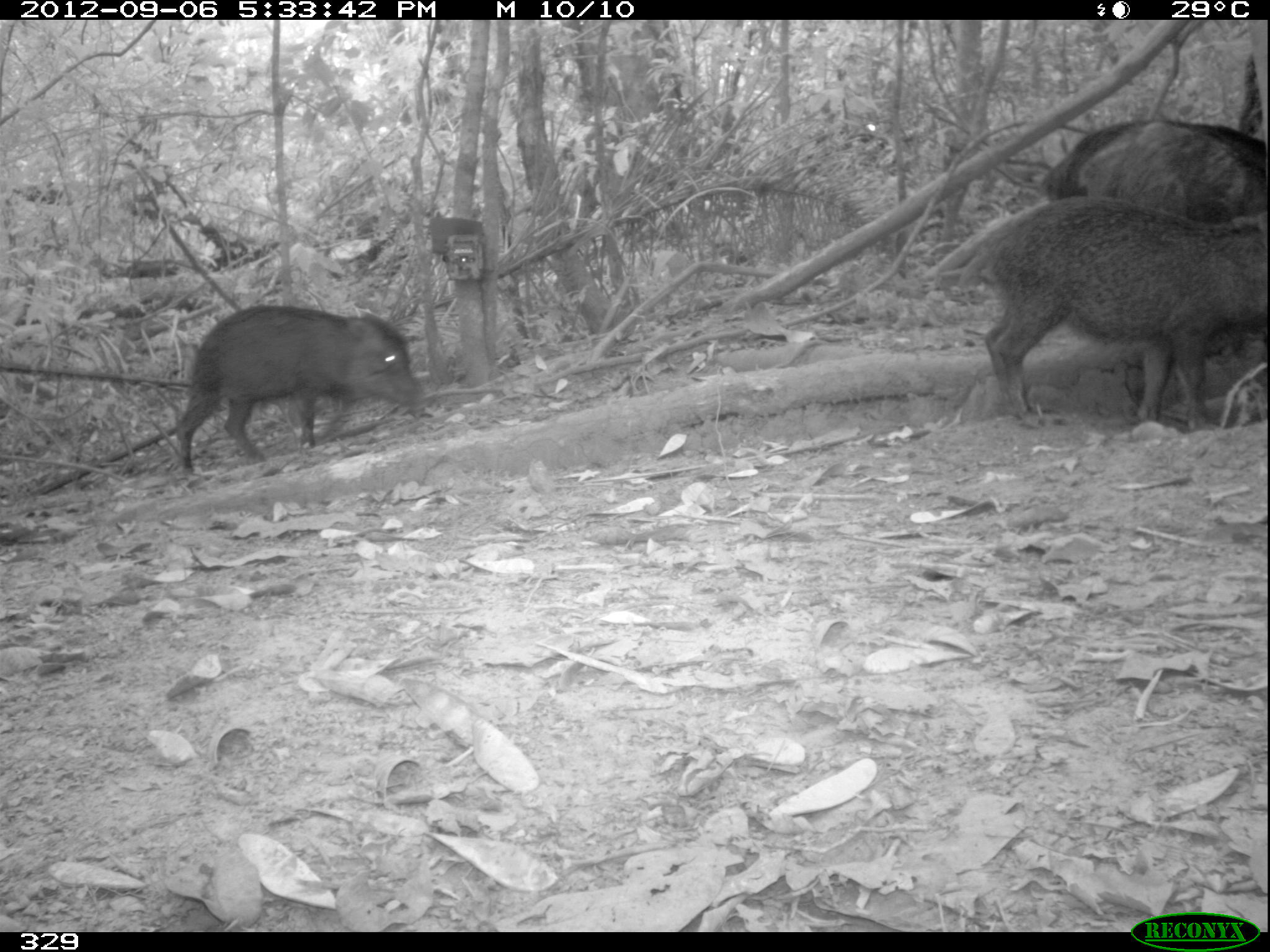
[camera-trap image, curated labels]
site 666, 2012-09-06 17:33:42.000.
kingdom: Animalia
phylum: Chordata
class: Mammalia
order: Artiodactyla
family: Tayassuidae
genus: Tayassu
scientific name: Tayassu pecari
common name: white-lipped peccary